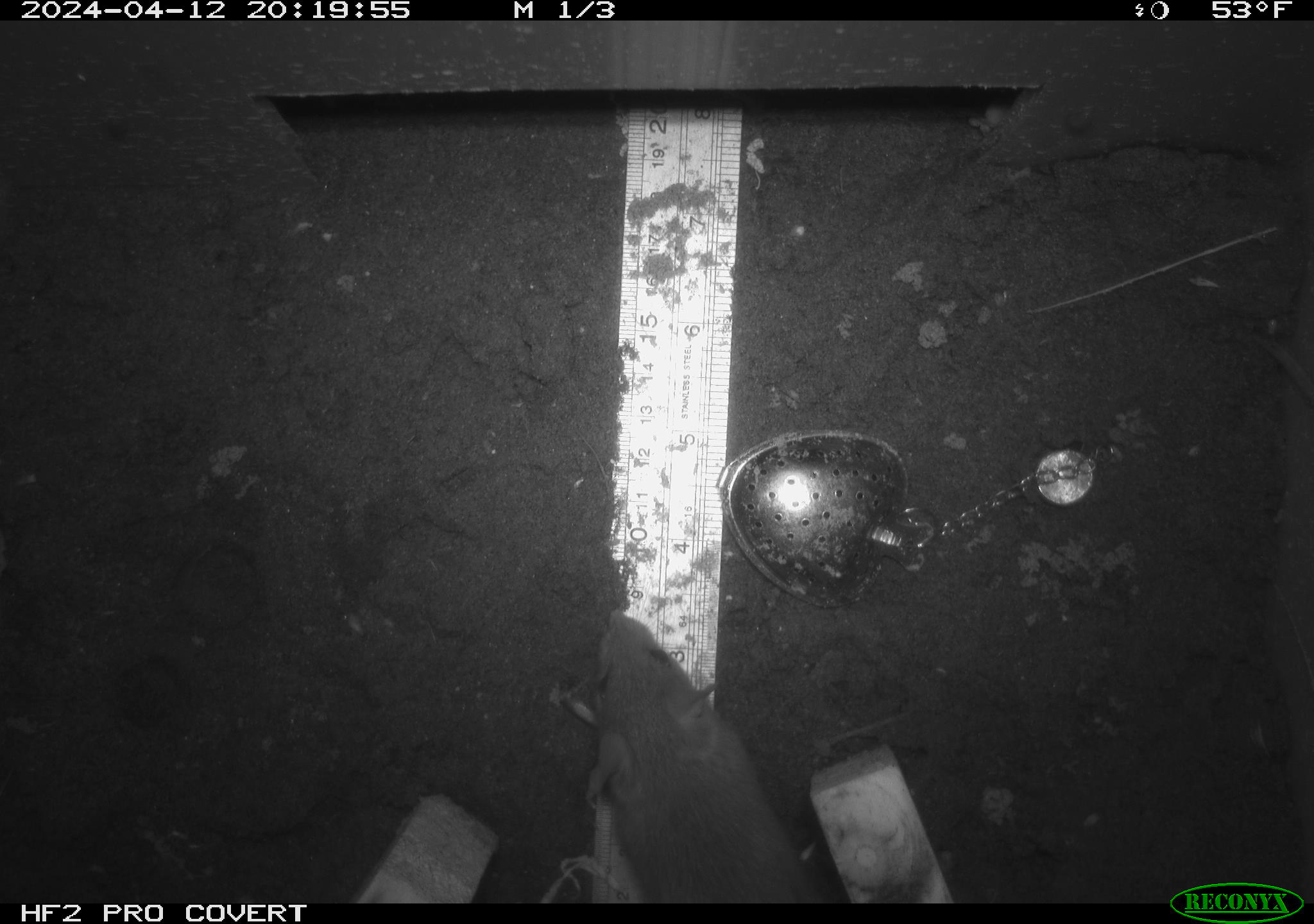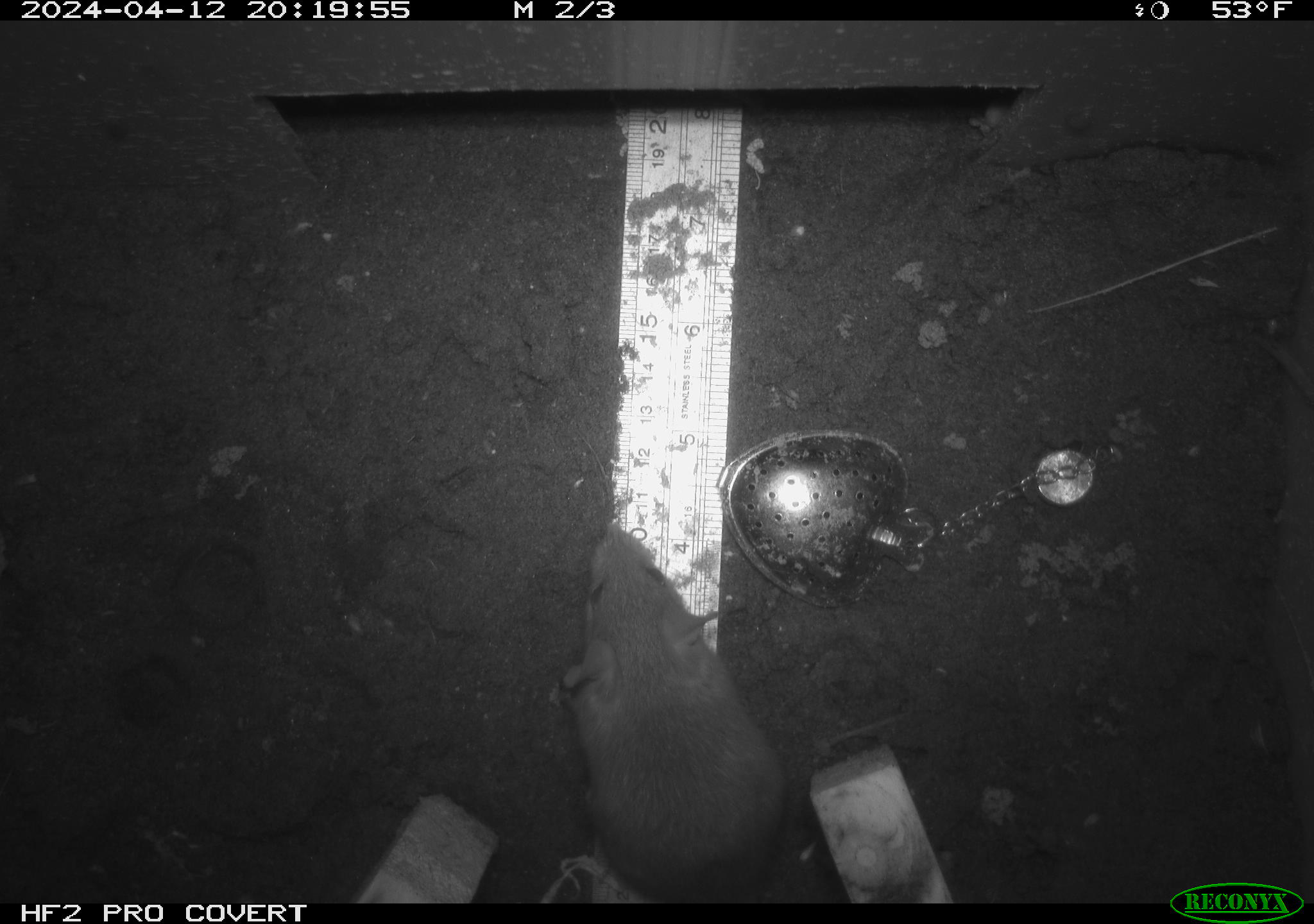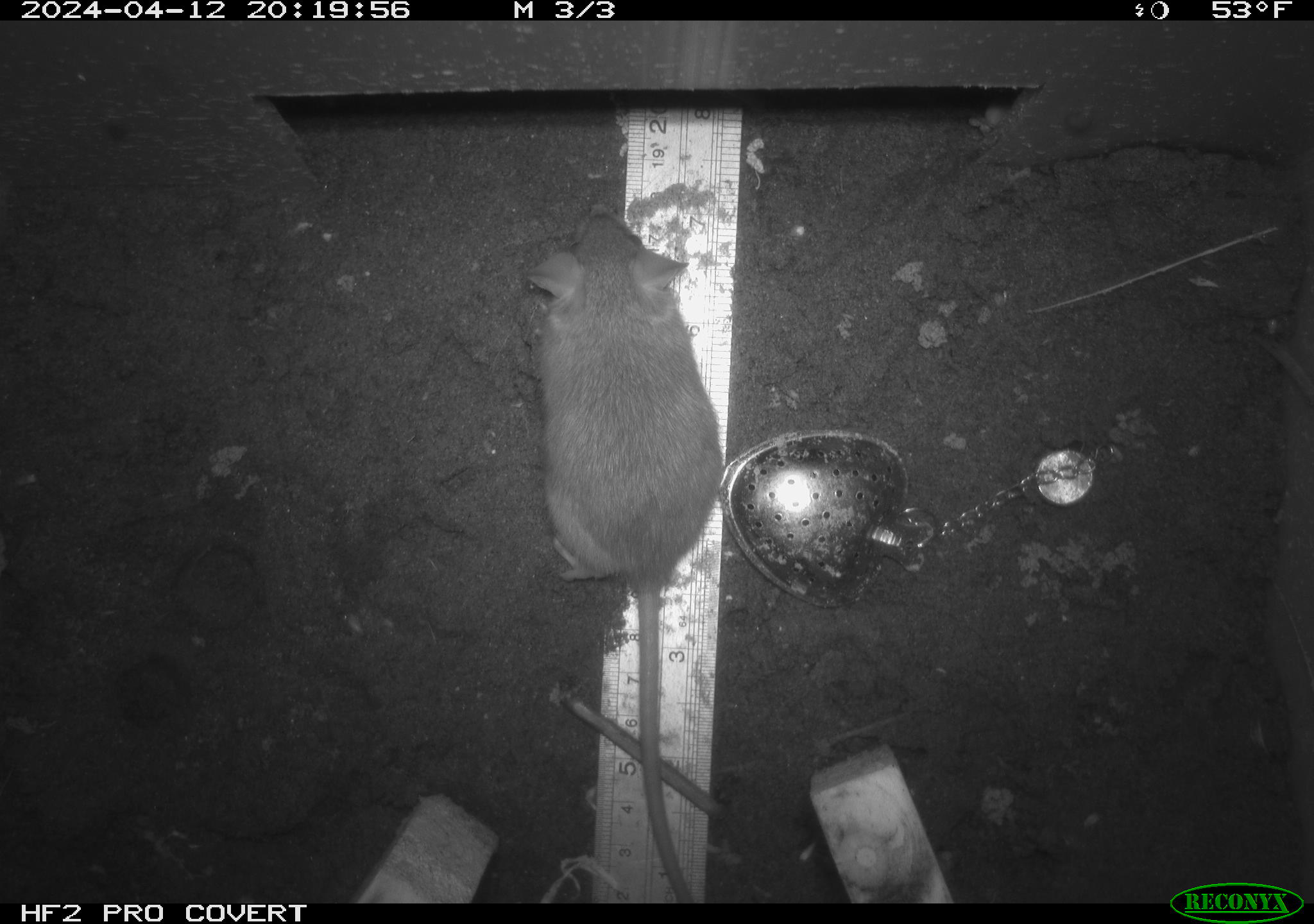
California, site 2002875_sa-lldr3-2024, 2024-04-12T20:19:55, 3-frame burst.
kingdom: Animalia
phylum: Chordata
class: Mammalia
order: Rodentia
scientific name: Rodentia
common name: rodent